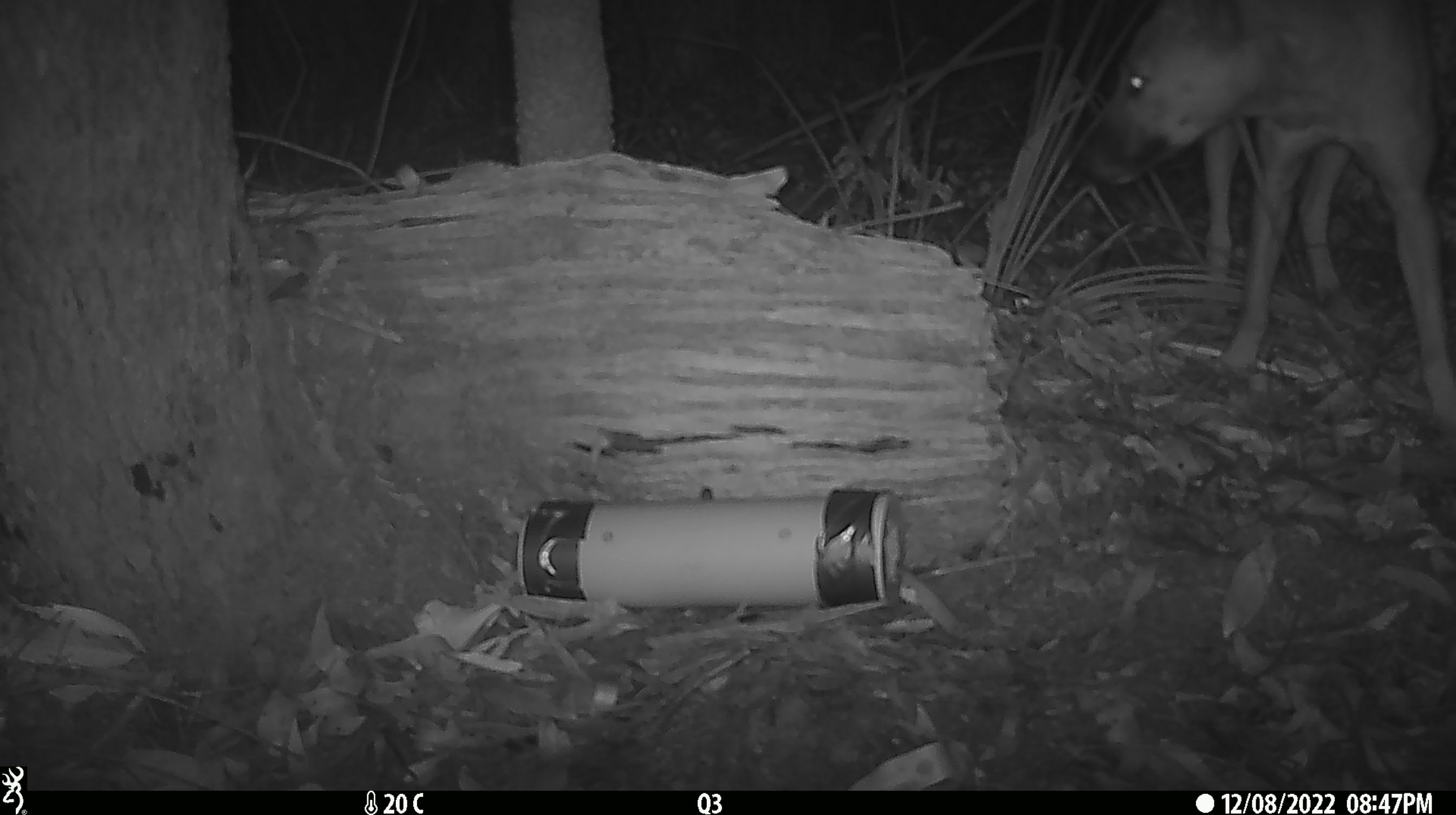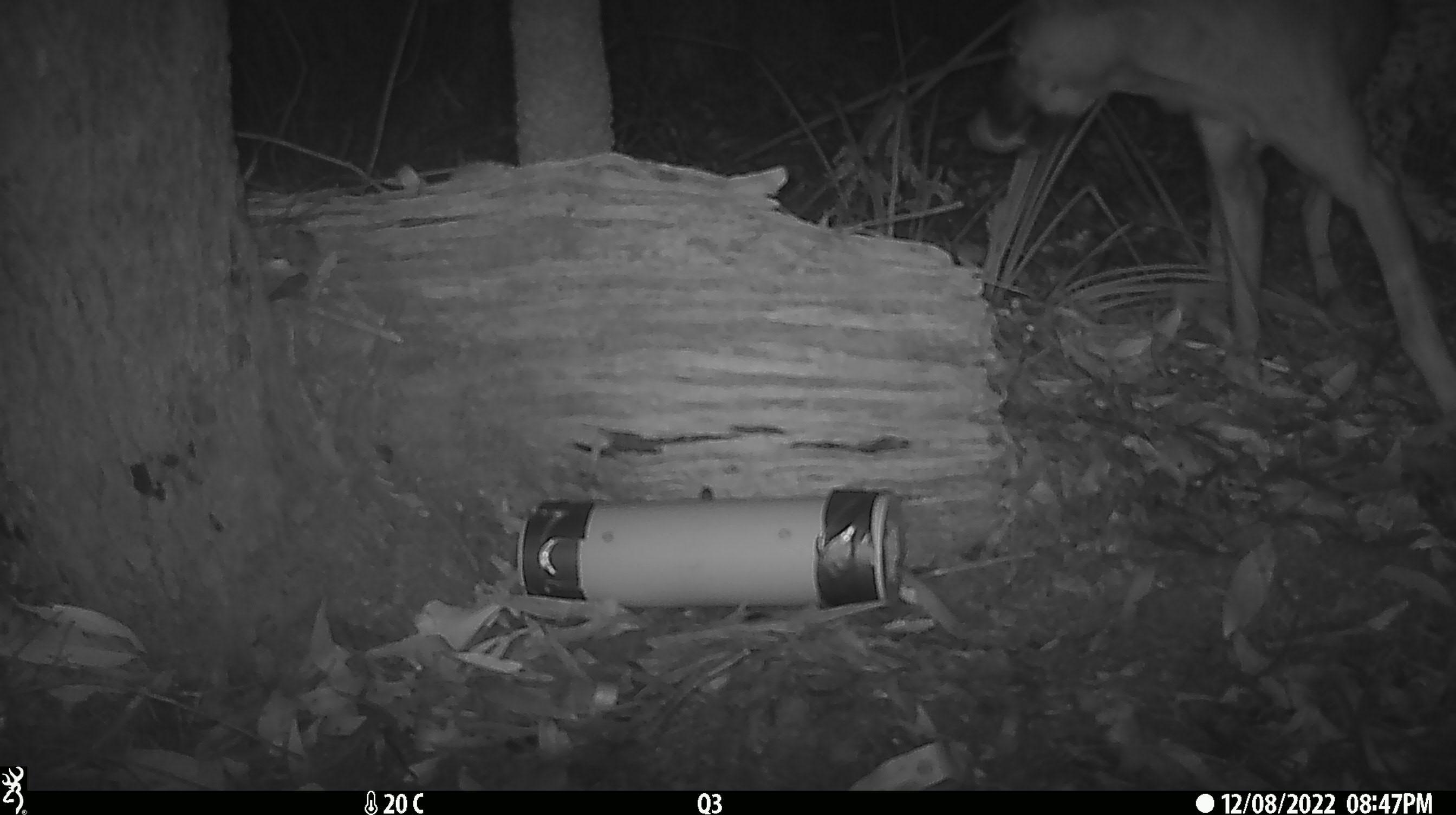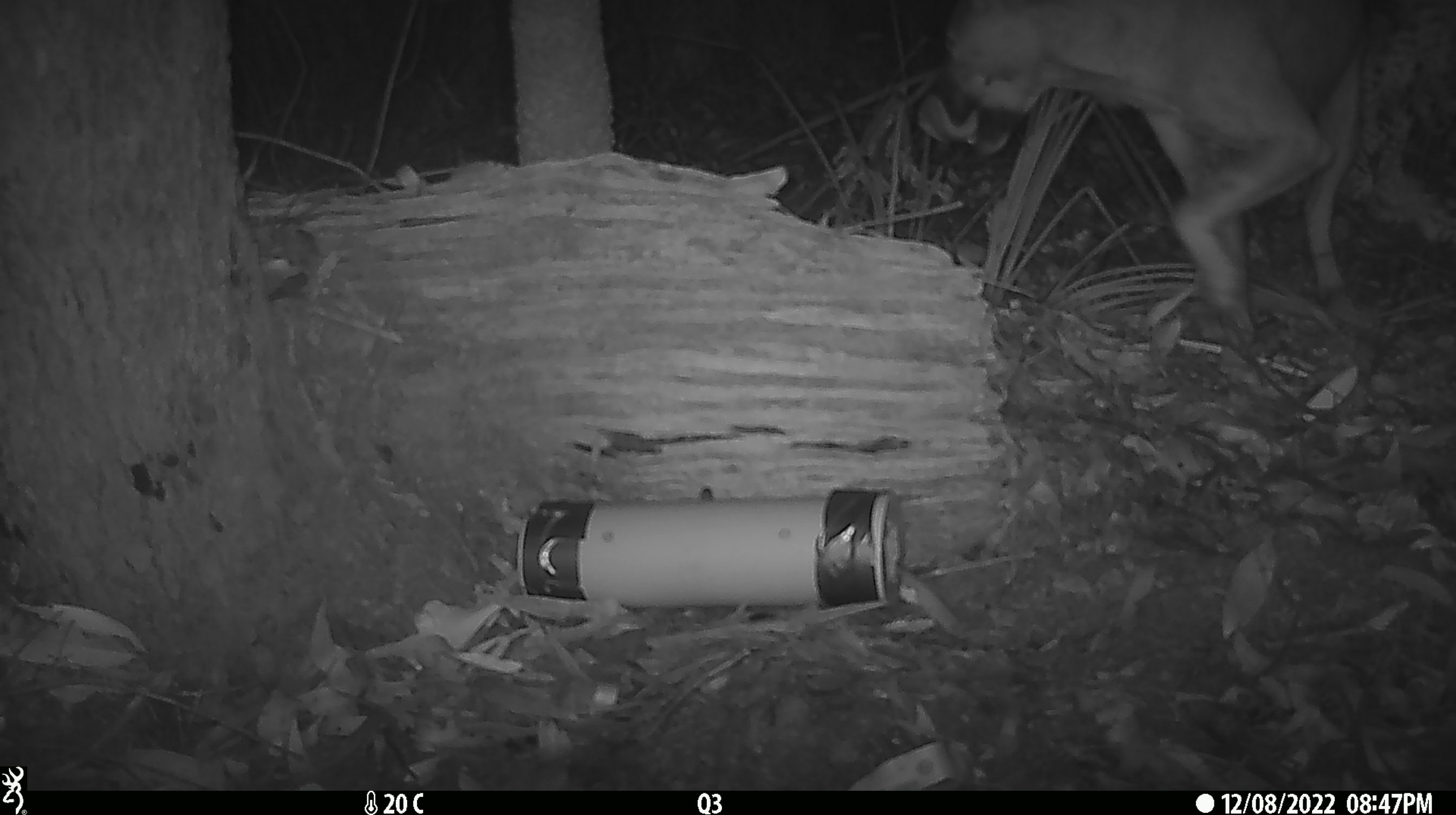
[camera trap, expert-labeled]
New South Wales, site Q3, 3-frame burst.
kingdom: Animalia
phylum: Chordata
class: Mammalia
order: Carnivora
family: Canidae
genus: Canis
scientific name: Canis familiaris dingo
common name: dingo